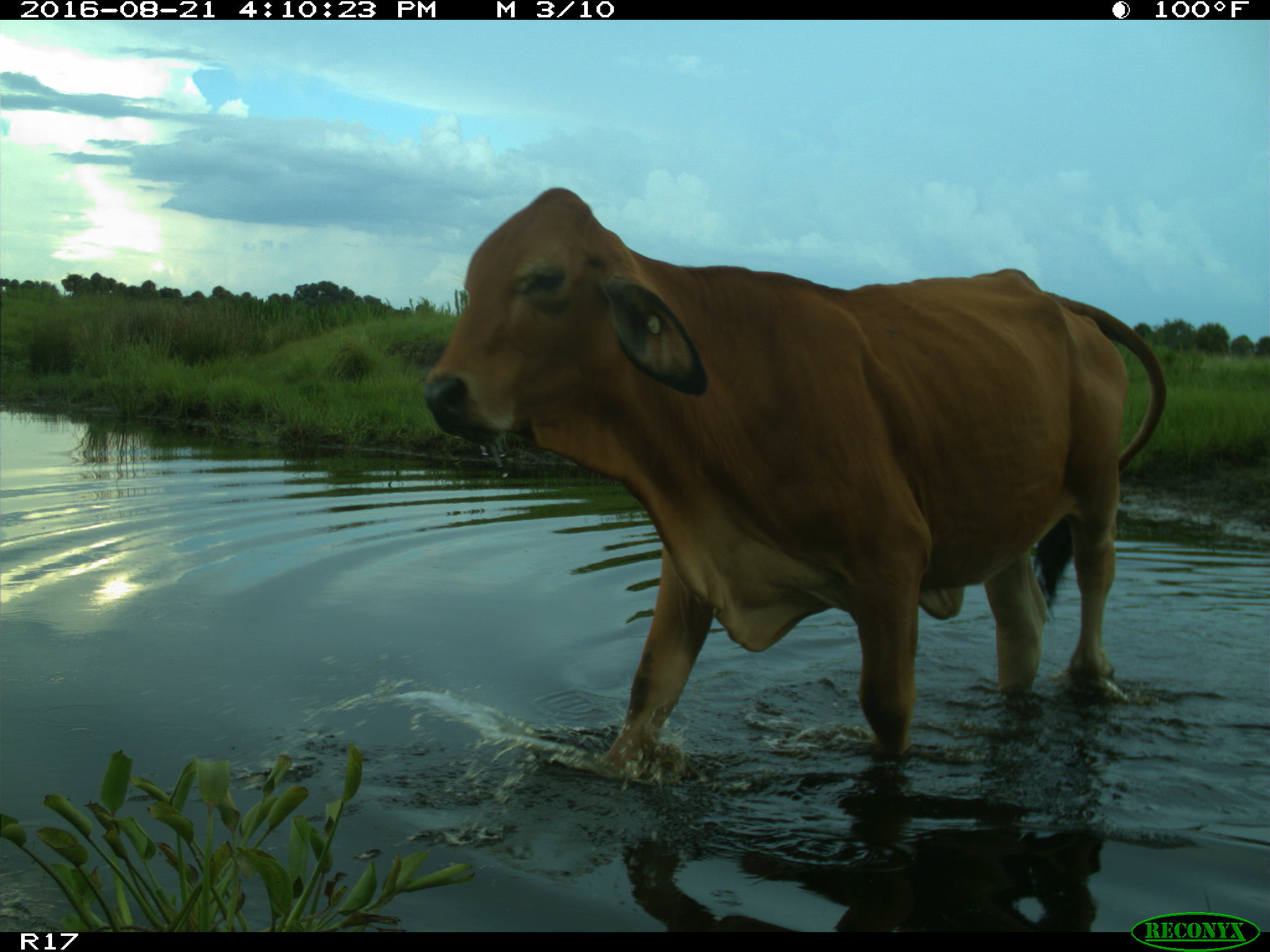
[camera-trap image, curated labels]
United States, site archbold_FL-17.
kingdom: Animalia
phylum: Chordata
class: Mammalia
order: Artiodactyla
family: Bovidae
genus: Bos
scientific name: Bos taurus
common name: domestic cow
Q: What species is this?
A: Bos taurus (domestic cow).